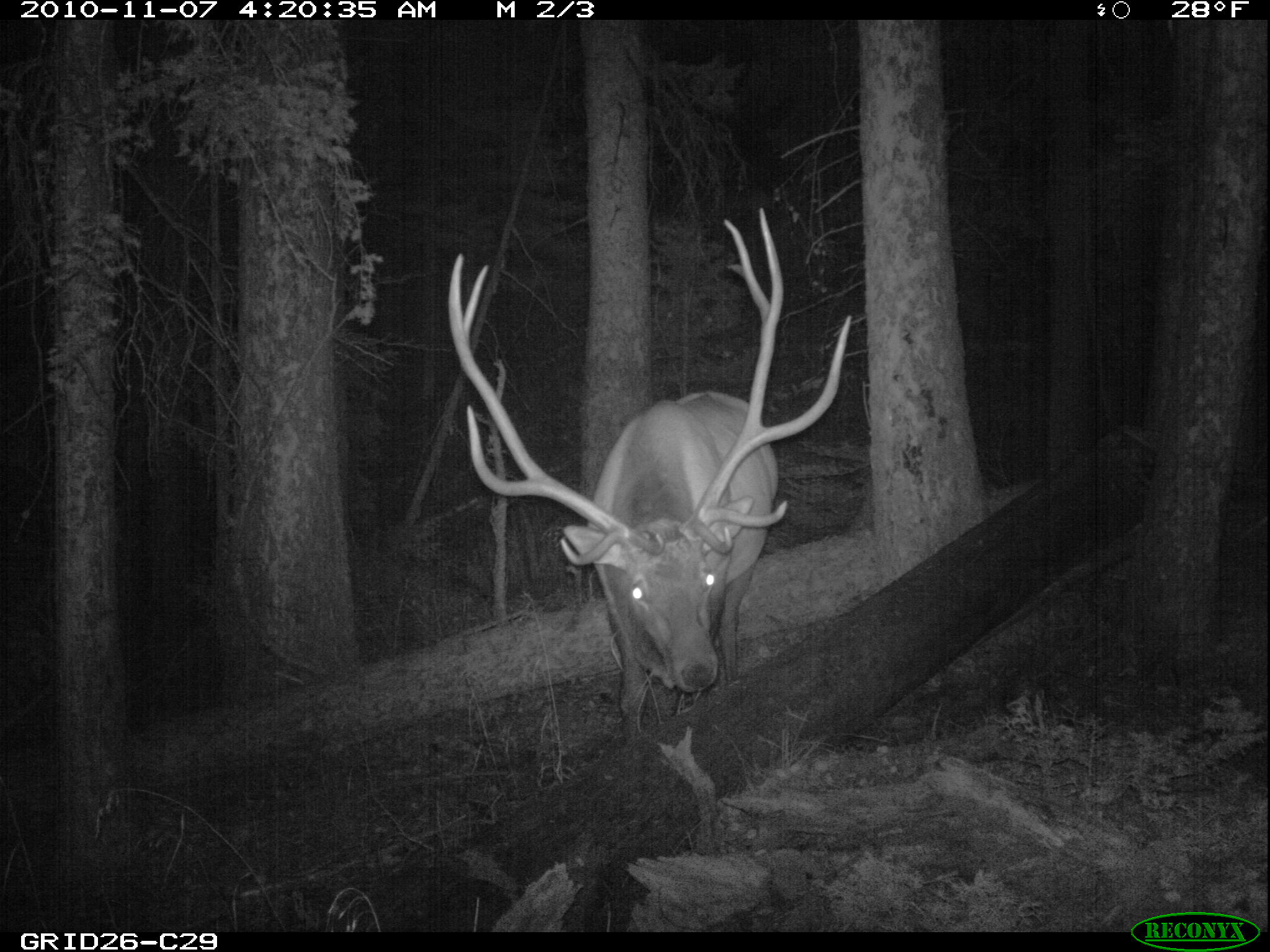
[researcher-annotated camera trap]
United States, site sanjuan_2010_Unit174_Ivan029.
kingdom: Animalia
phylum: Chordata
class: Mammalia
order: Artiodactyla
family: Cervidae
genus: Cervus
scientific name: Cervus elaphus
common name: red deer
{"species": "Cervus elaphus (red deer)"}